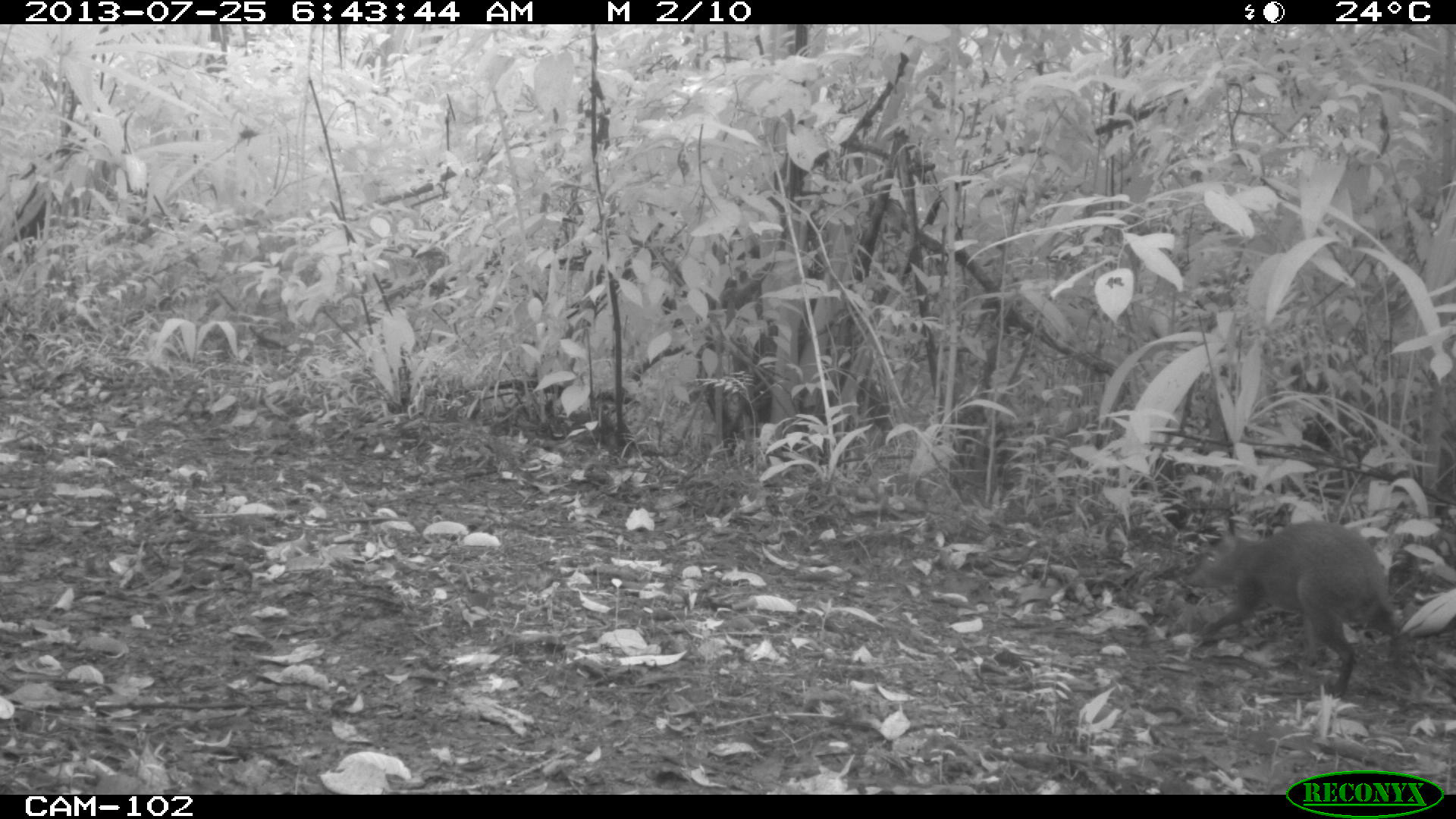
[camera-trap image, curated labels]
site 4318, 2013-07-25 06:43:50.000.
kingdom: Animalia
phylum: Chordata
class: Mammalia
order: Rodentia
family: Dasyproctidae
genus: Dasyprocta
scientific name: Dasyprocta punctata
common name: central american agouti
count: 1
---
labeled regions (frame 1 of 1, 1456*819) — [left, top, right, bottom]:
dasyprocta punctata: [1183, 518, 1412, 696]